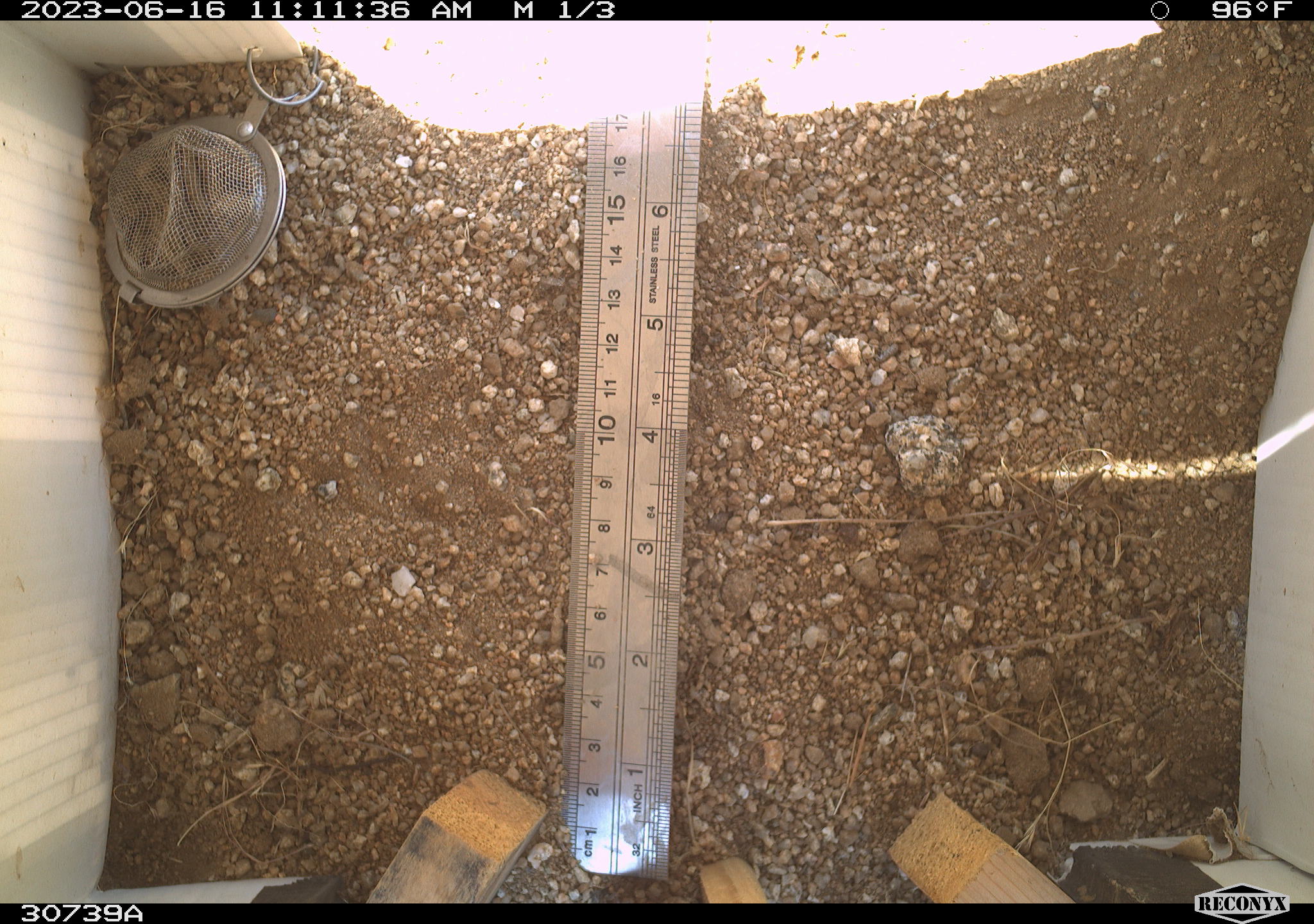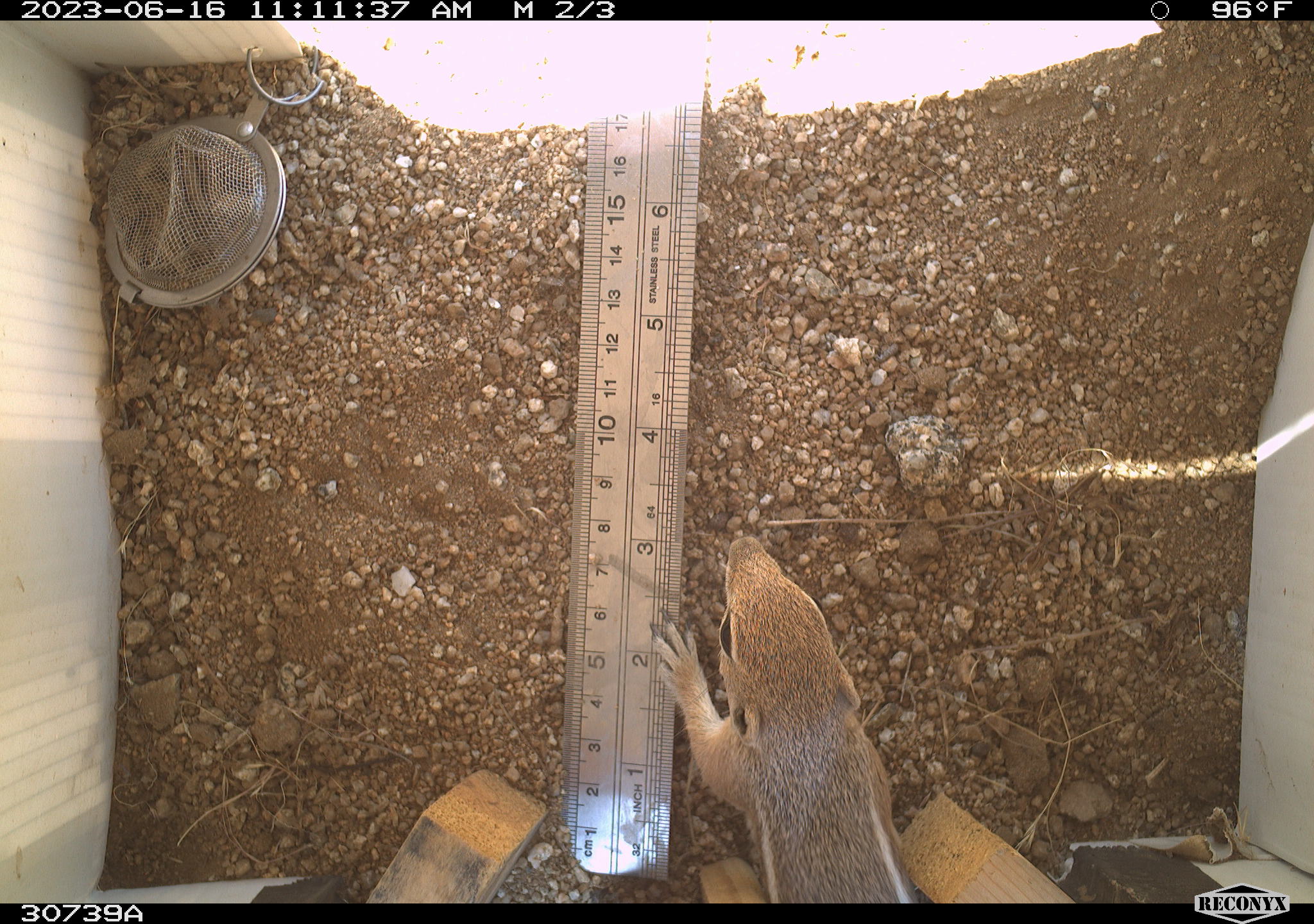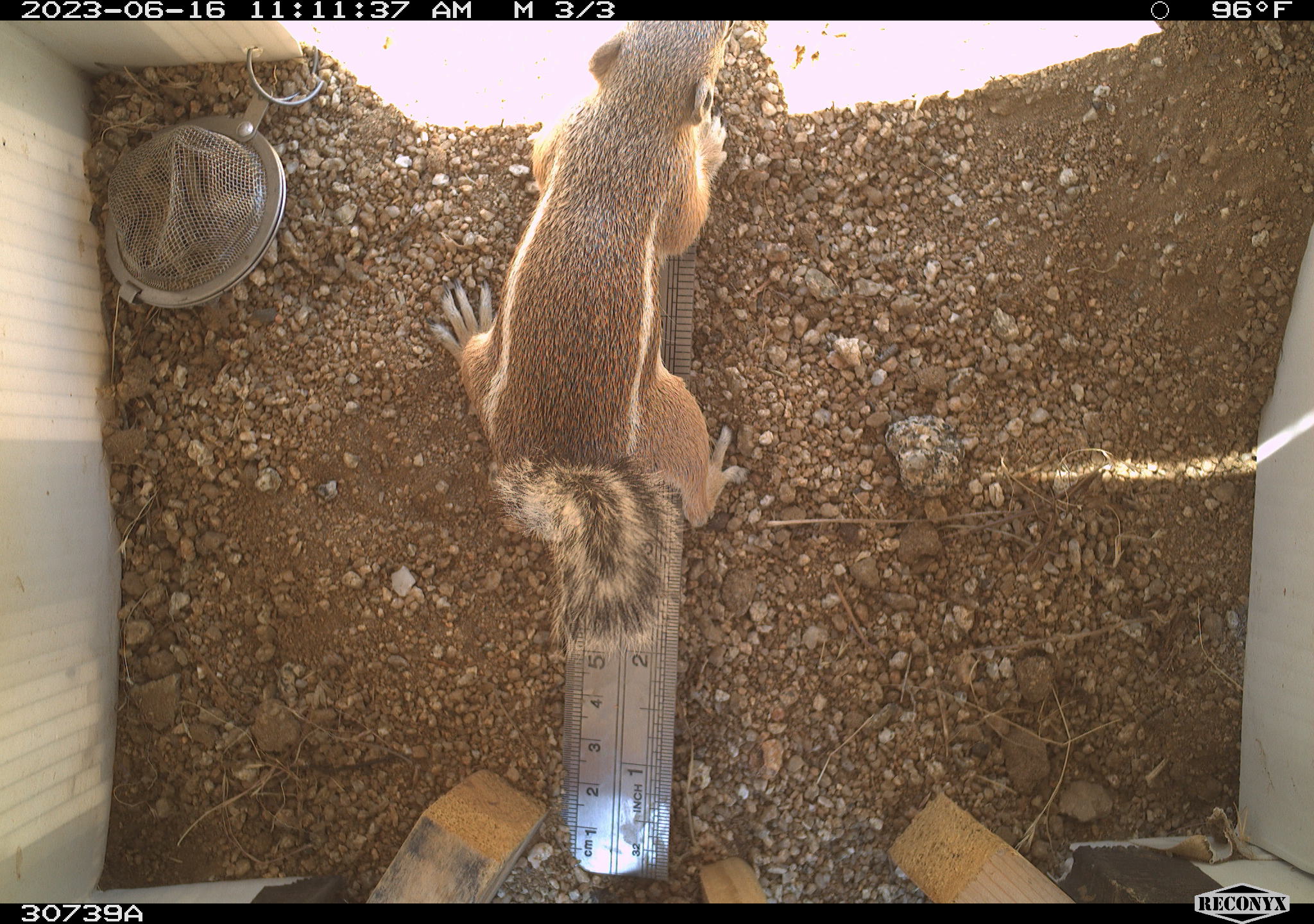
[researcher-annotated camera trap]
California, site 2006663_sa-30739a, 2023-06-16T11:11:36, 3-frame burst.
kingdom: Animalia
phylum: Chordata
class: Mammalia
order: Rodentia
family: Sciuridae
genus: Ammospermophilus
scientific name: Ammospermophilus leucurus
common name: white-tailed antelope squirrel